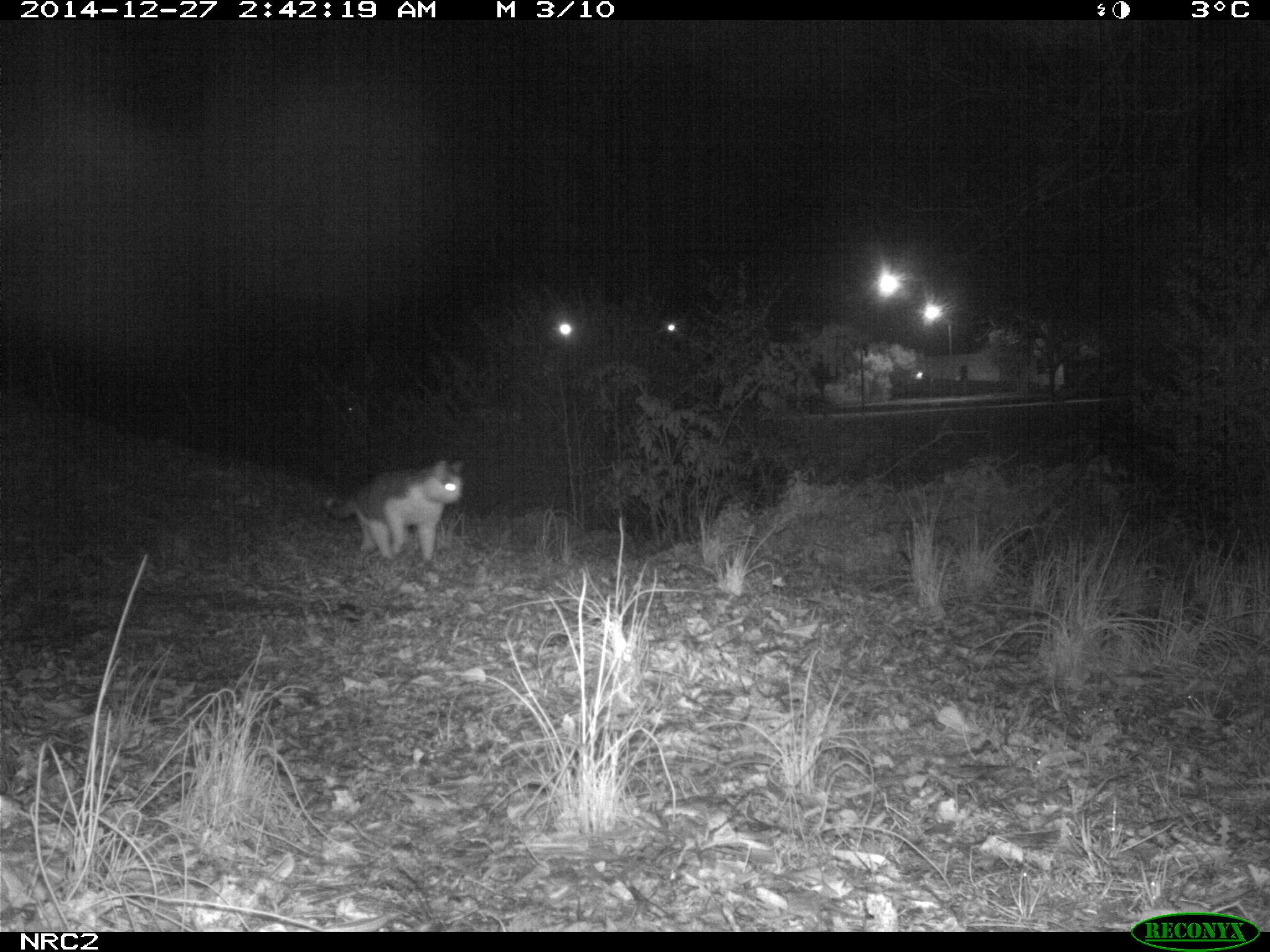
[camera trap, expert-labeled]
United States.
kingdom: Animalia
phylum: Chordata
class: Mammalia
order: Carnivora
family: Felidae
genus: Felis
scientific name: Felis catus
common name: domestic cat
Domestic Cat (Felis catus).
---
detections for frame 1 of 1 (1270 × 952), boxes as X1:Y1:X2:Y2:
Domestic Cat: 321:451:470:576